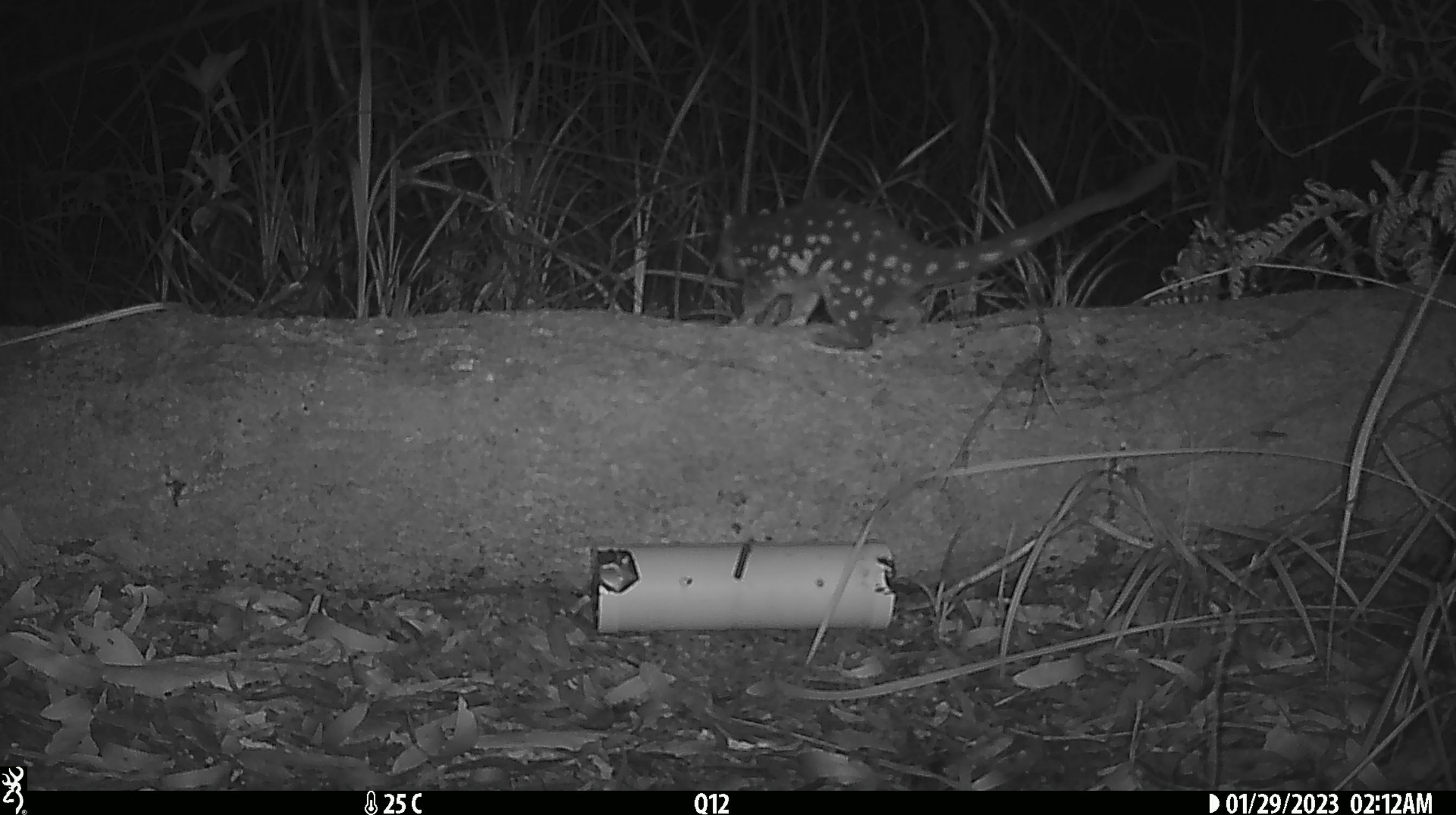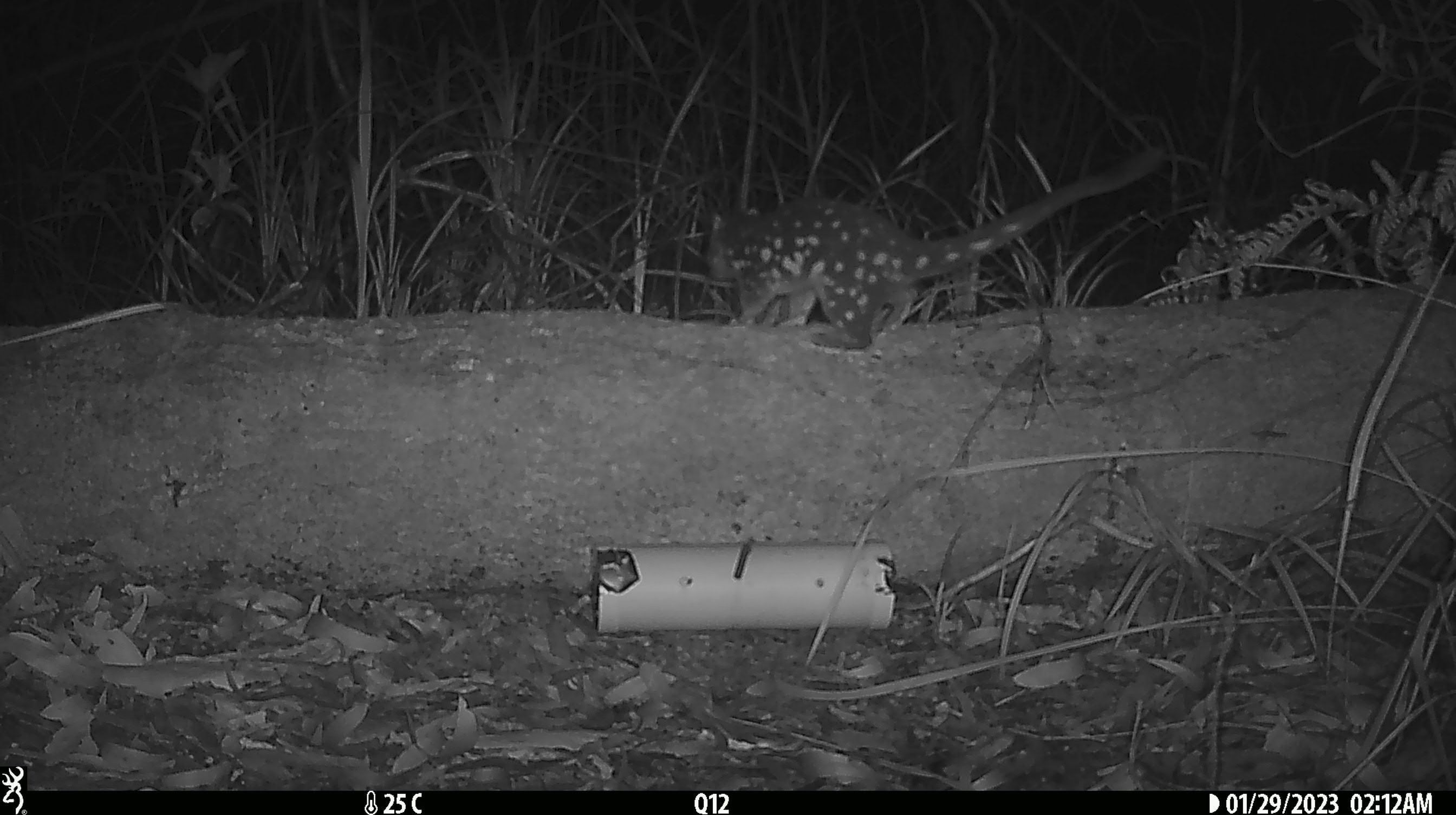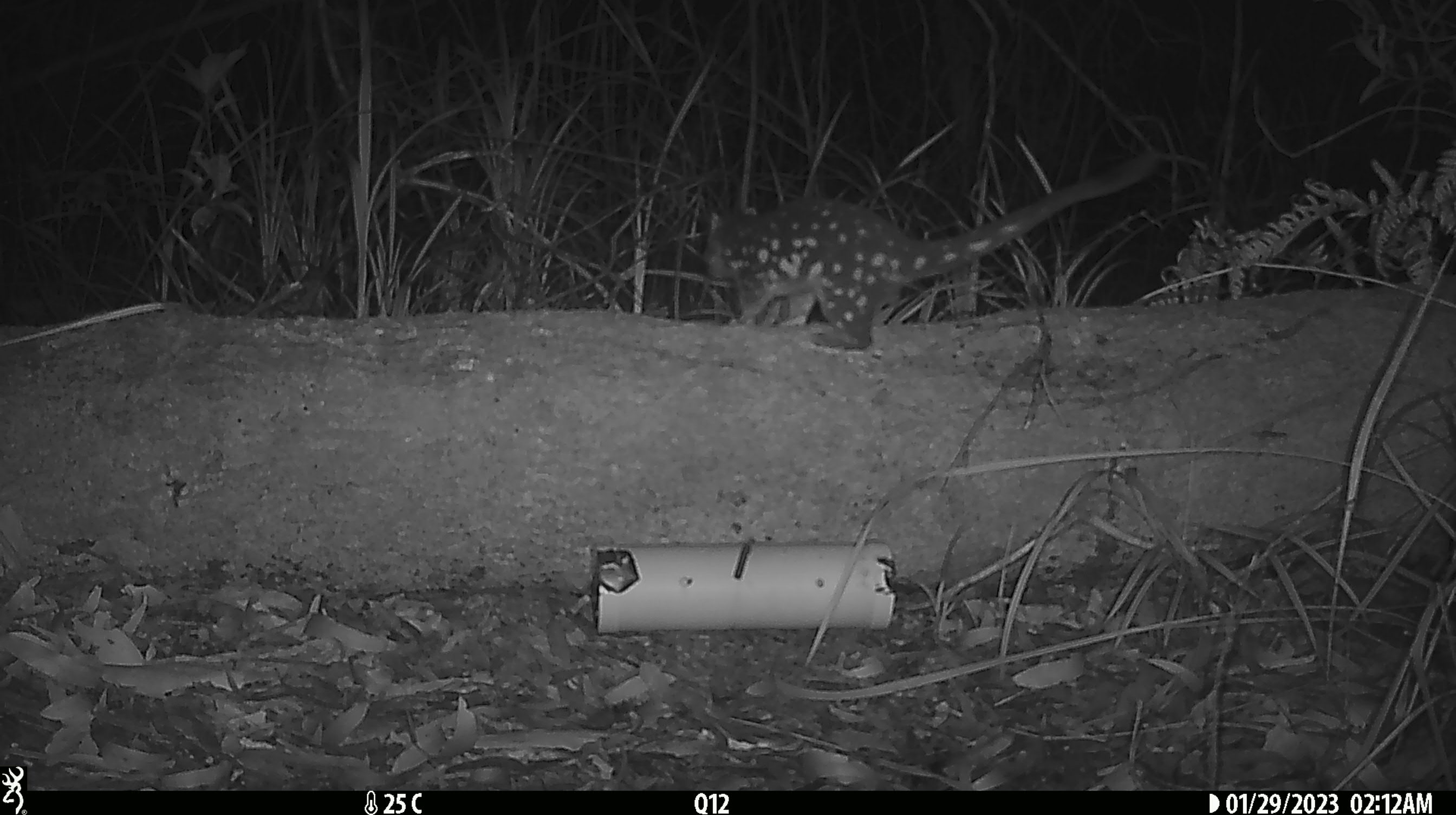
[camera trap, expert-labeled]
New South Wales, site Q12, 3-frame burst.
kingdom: Animalia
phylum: Chordata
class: Mammalia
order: Dasyuromorphia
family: Dasyuridae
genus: Dasyurus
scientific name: Dasyurus maculatus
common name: spotted-tailed quoll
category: quoll